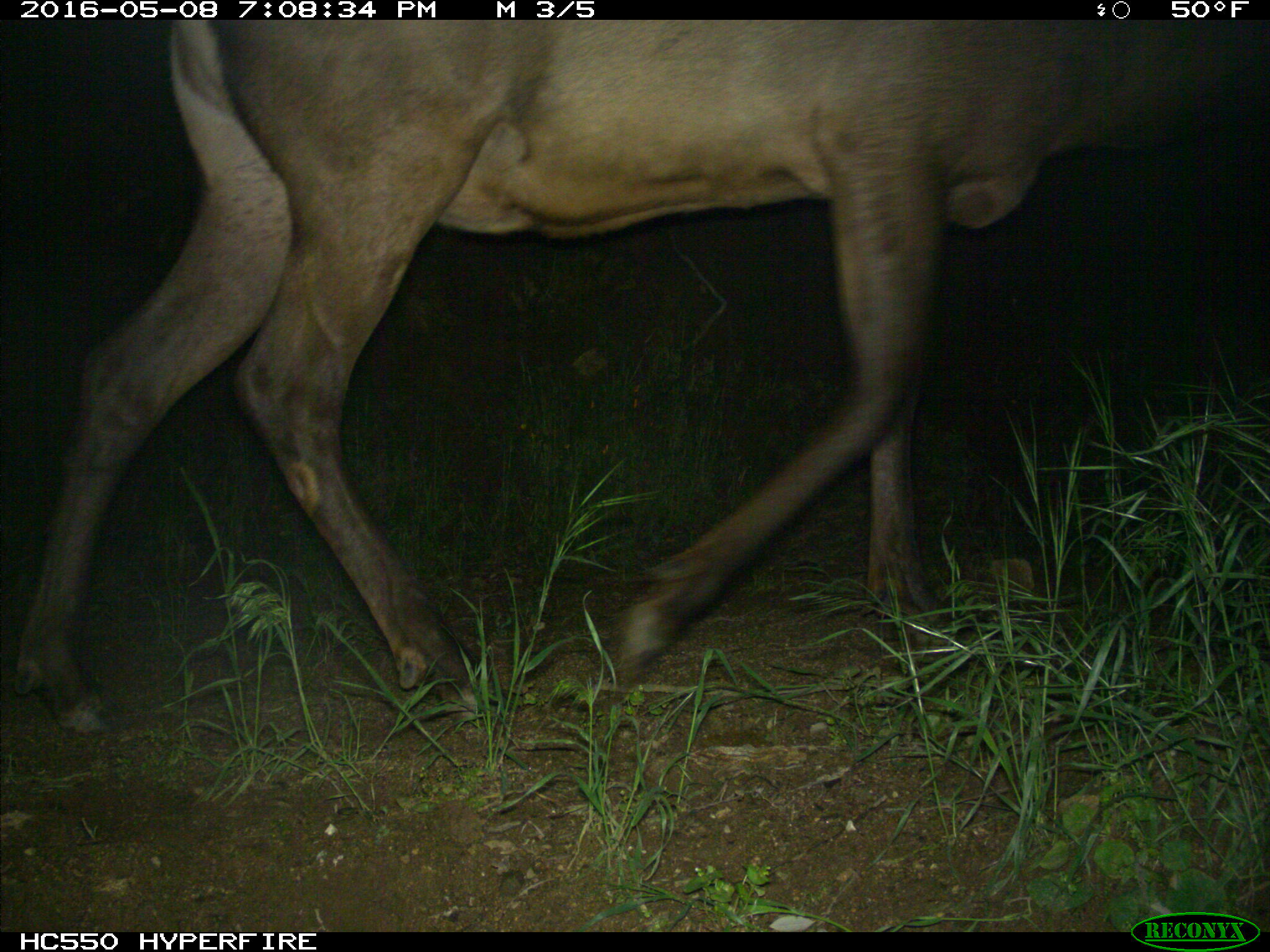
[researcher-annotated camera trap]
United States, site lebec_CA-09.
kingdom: Animalia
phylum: Chordata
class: Mammalia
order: Artiodactyla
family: Cervidae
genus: Cervus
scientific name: Cervus canadensis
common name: elk